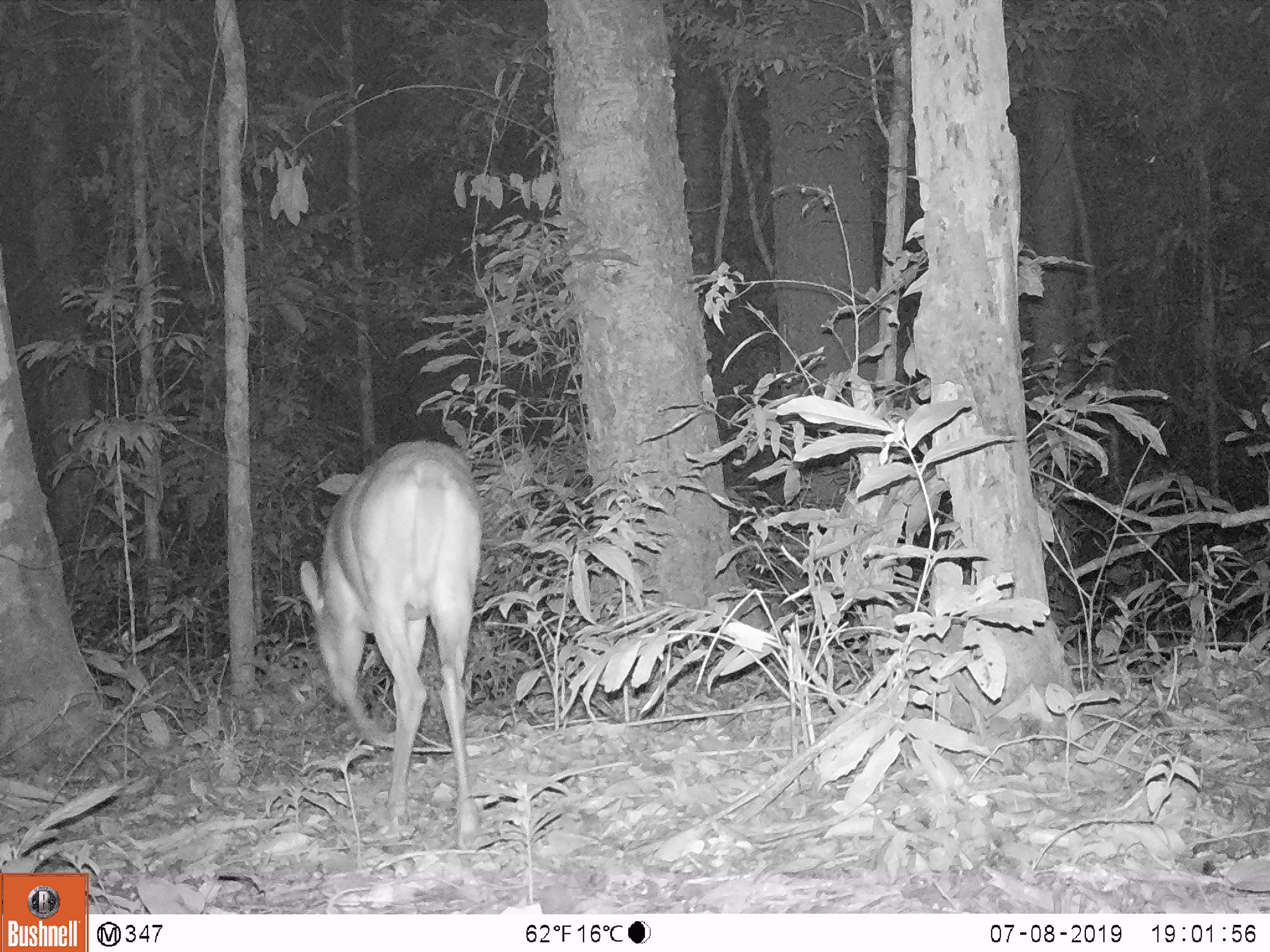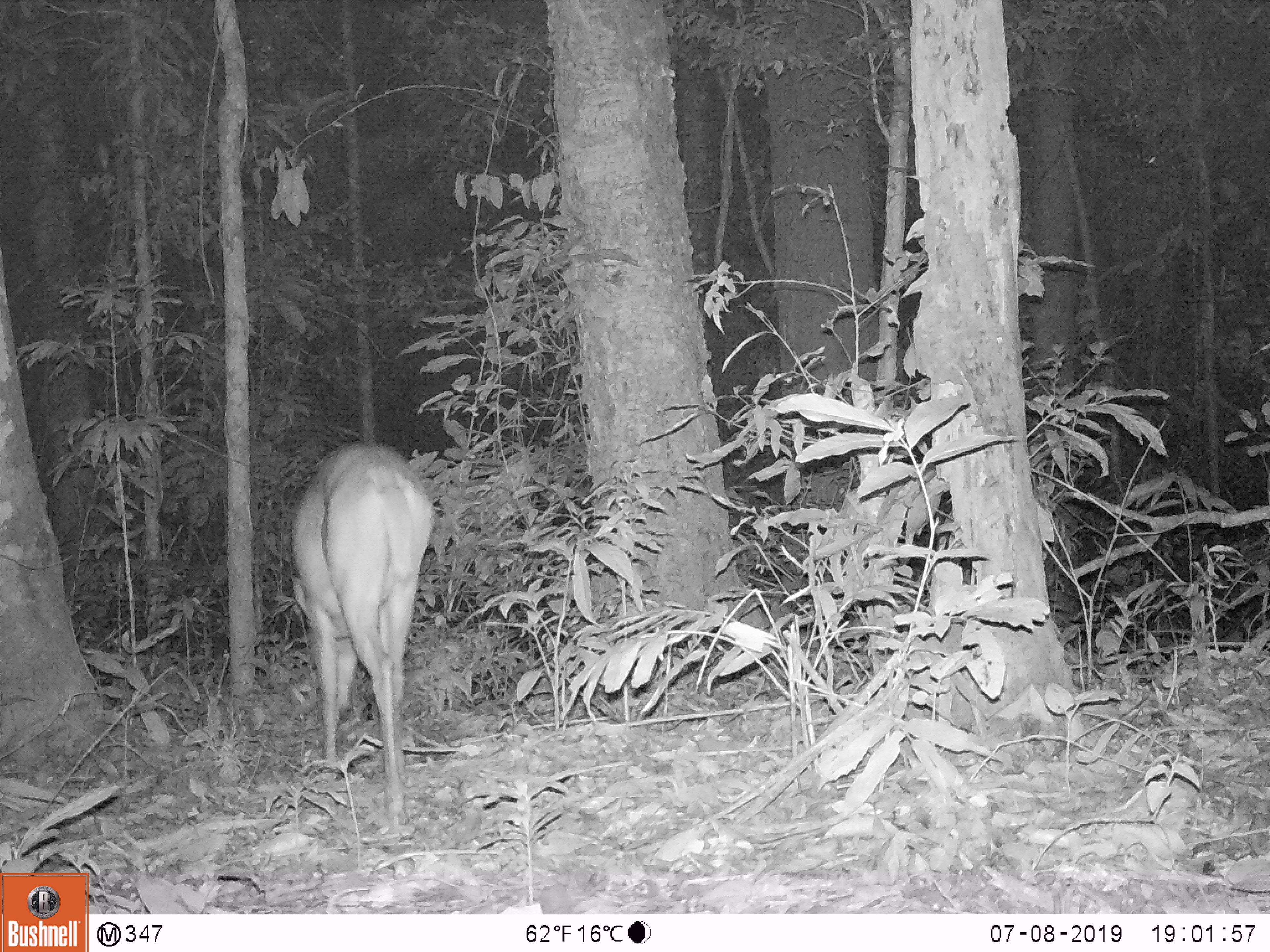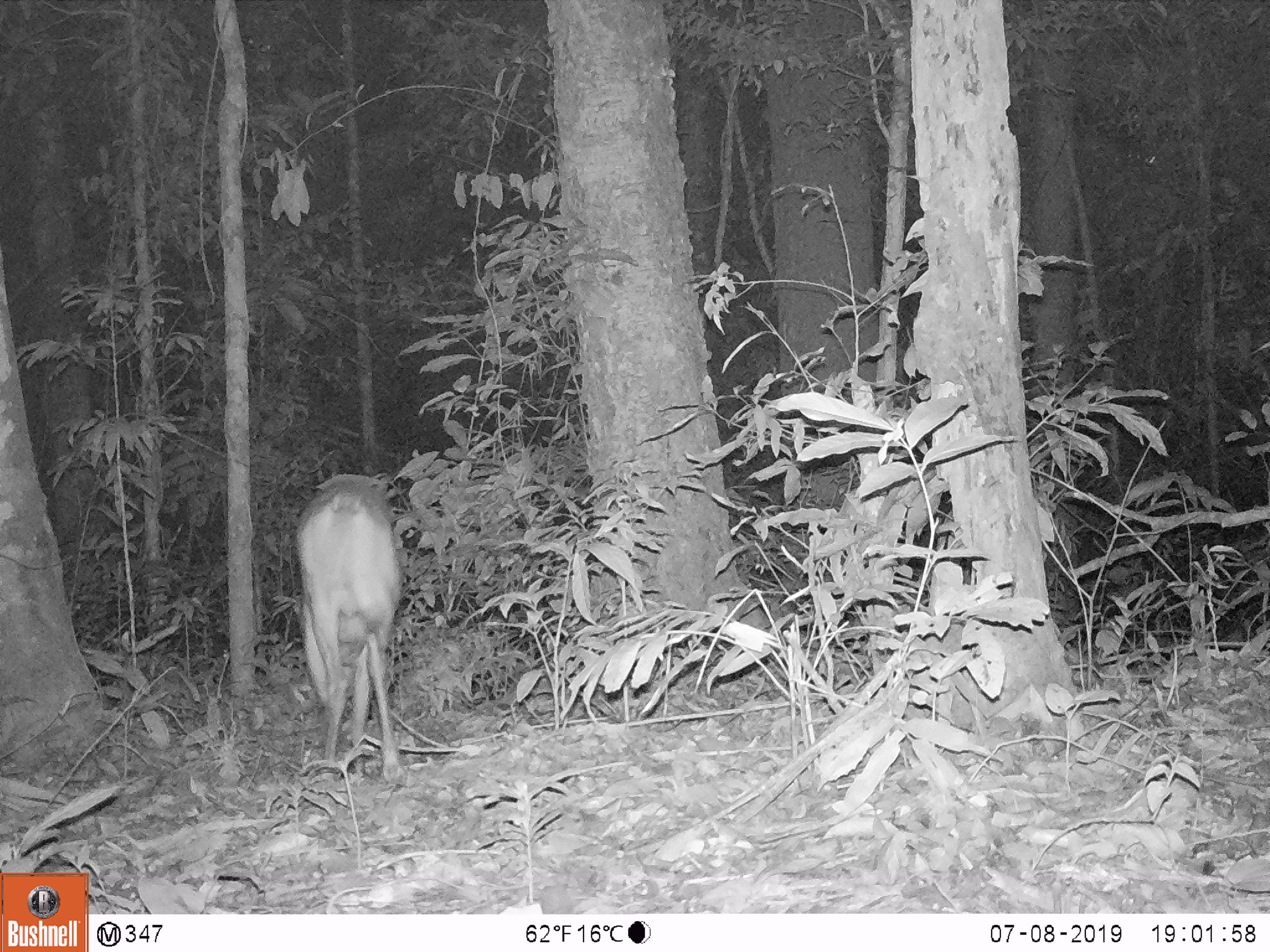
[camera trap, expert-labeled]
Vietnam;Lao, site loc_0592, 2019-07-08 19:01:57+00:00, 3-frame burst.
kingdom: Animalia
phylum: Chordata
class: Mammalia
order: Artiodactyla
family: Cervidae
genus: Muntiacus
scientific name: Muntiacus muntjak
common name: red muntjac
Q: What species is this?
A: Red muntjac (Muntiacus muntjak).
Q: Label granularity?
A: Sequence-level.